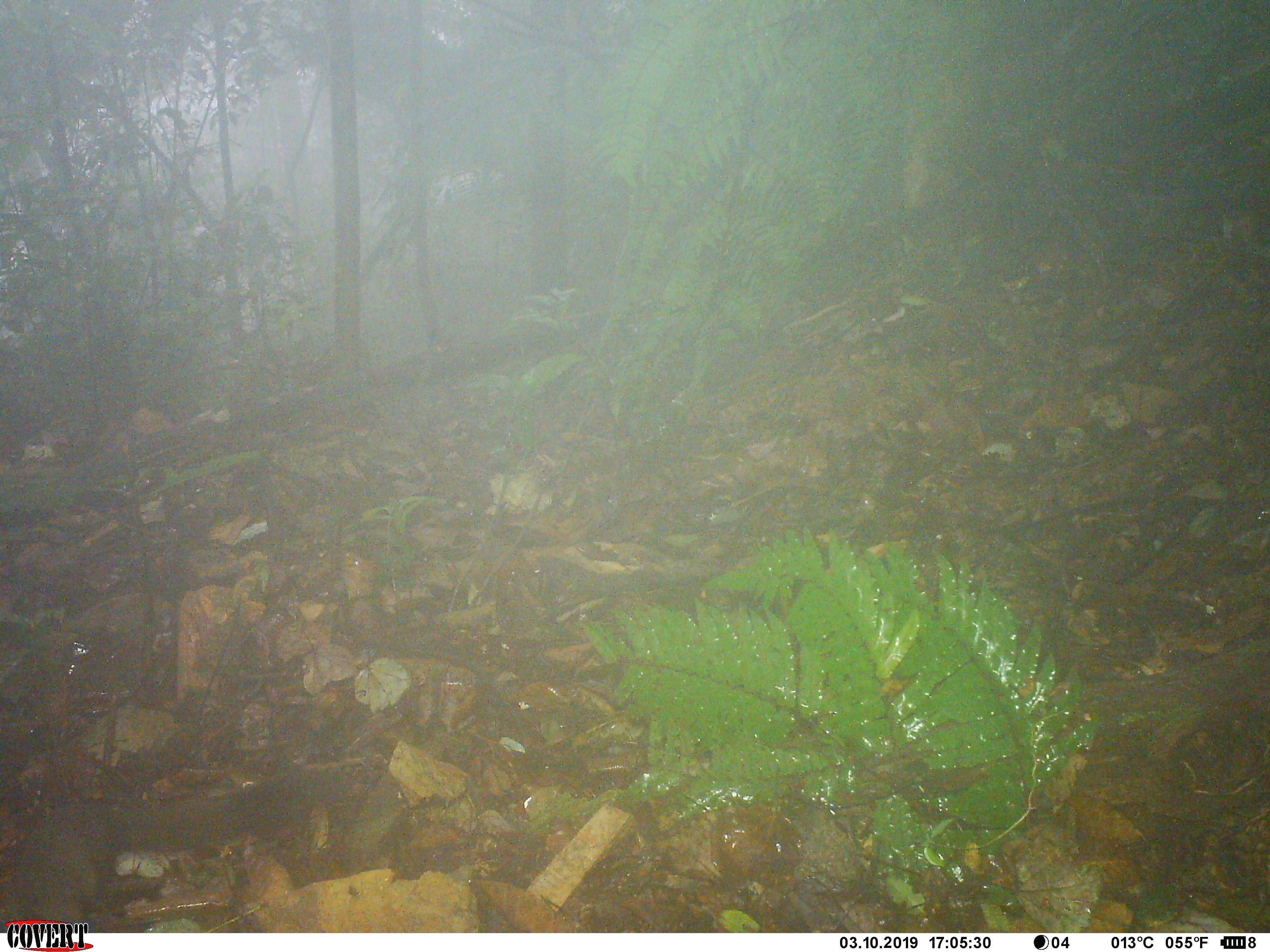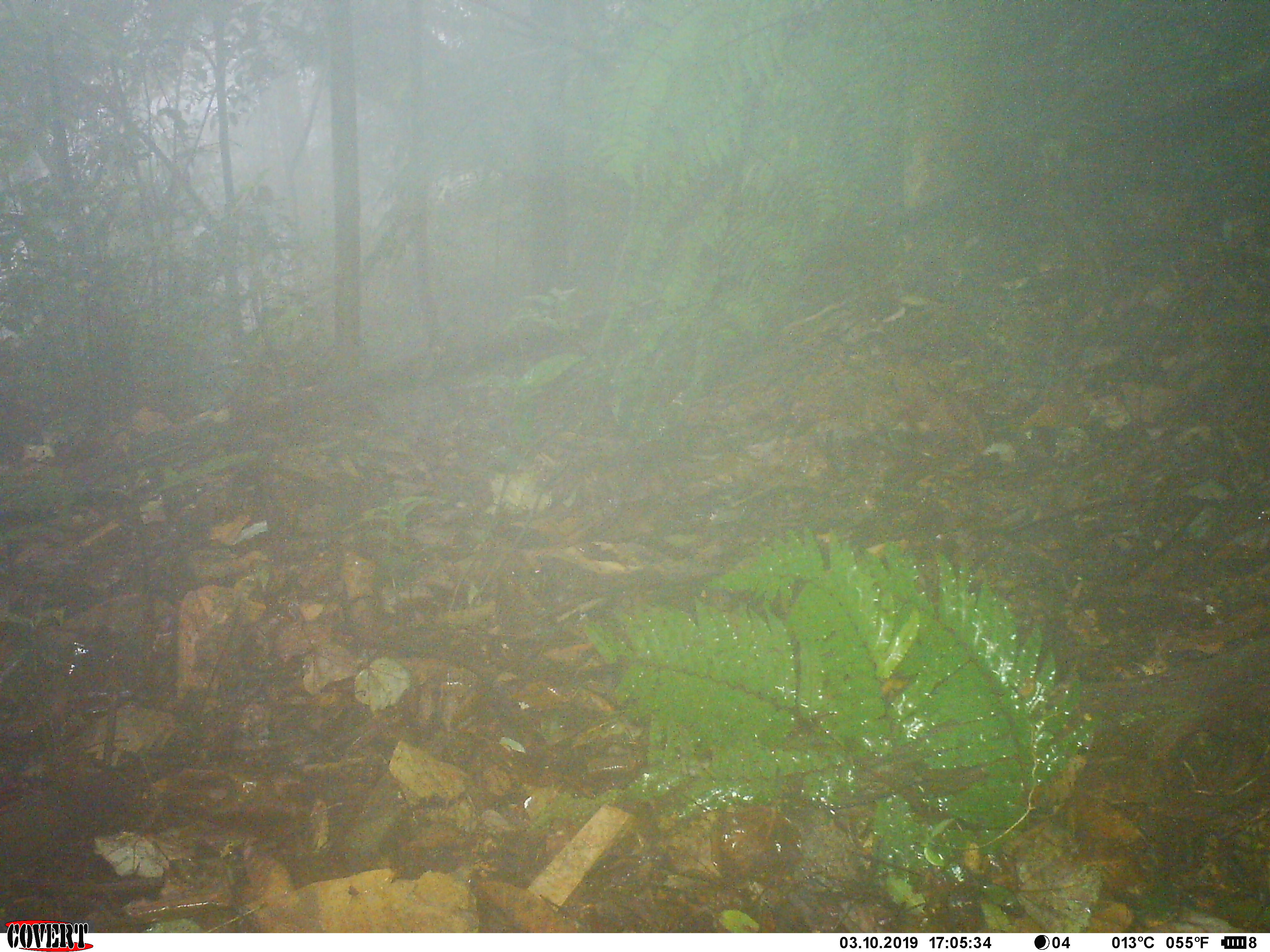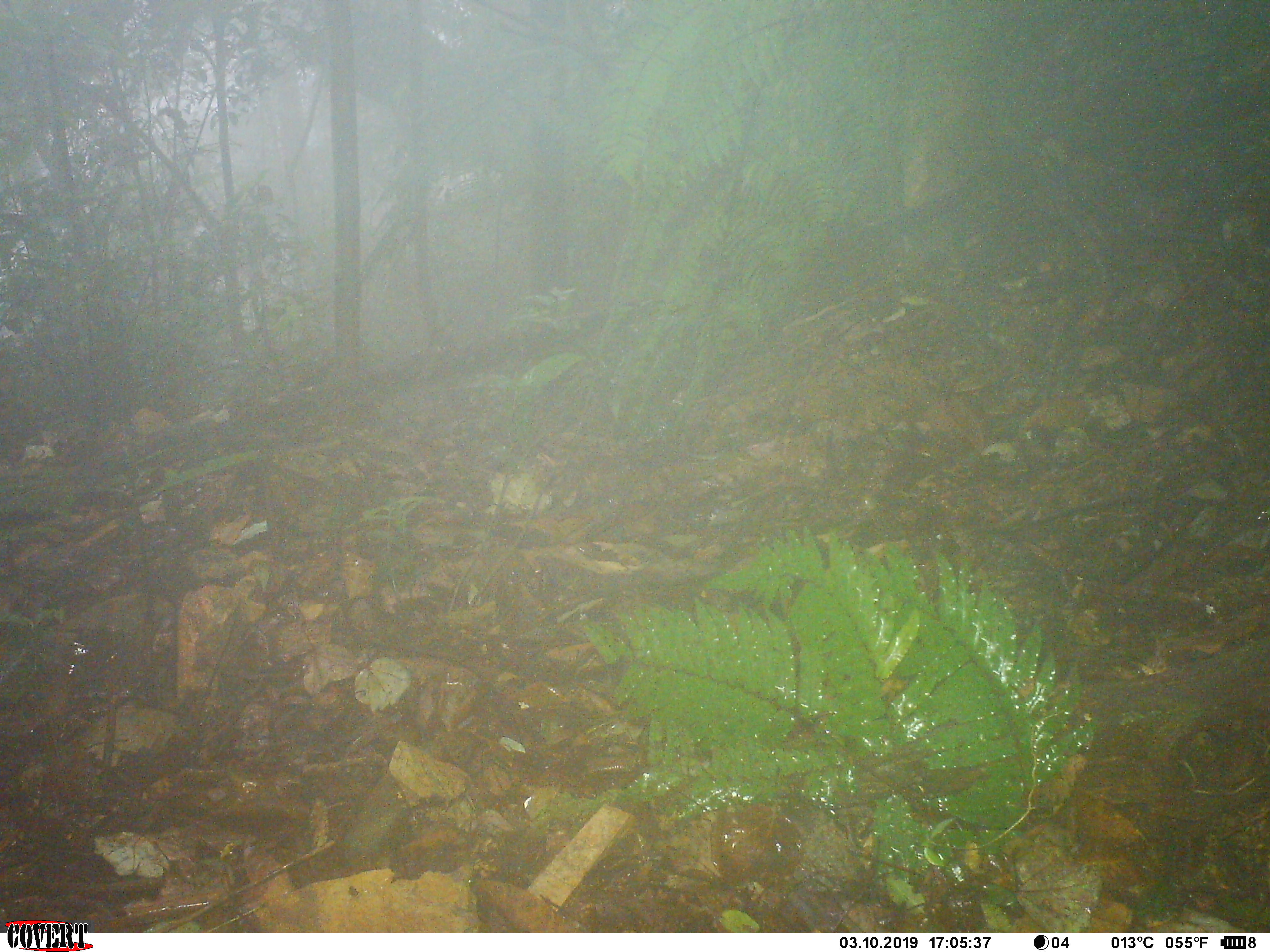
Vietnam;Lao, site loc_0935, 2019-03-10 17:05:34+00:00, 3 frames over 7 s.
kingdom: Animalia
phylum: Chordata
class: Mammalia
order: Rodentia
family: Sciuridae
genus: Sciurus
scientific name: Sciurus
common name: squirrel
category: unidentified squirrel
Unidentified squirrel (squirrel) (Sciurus). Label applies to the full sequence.